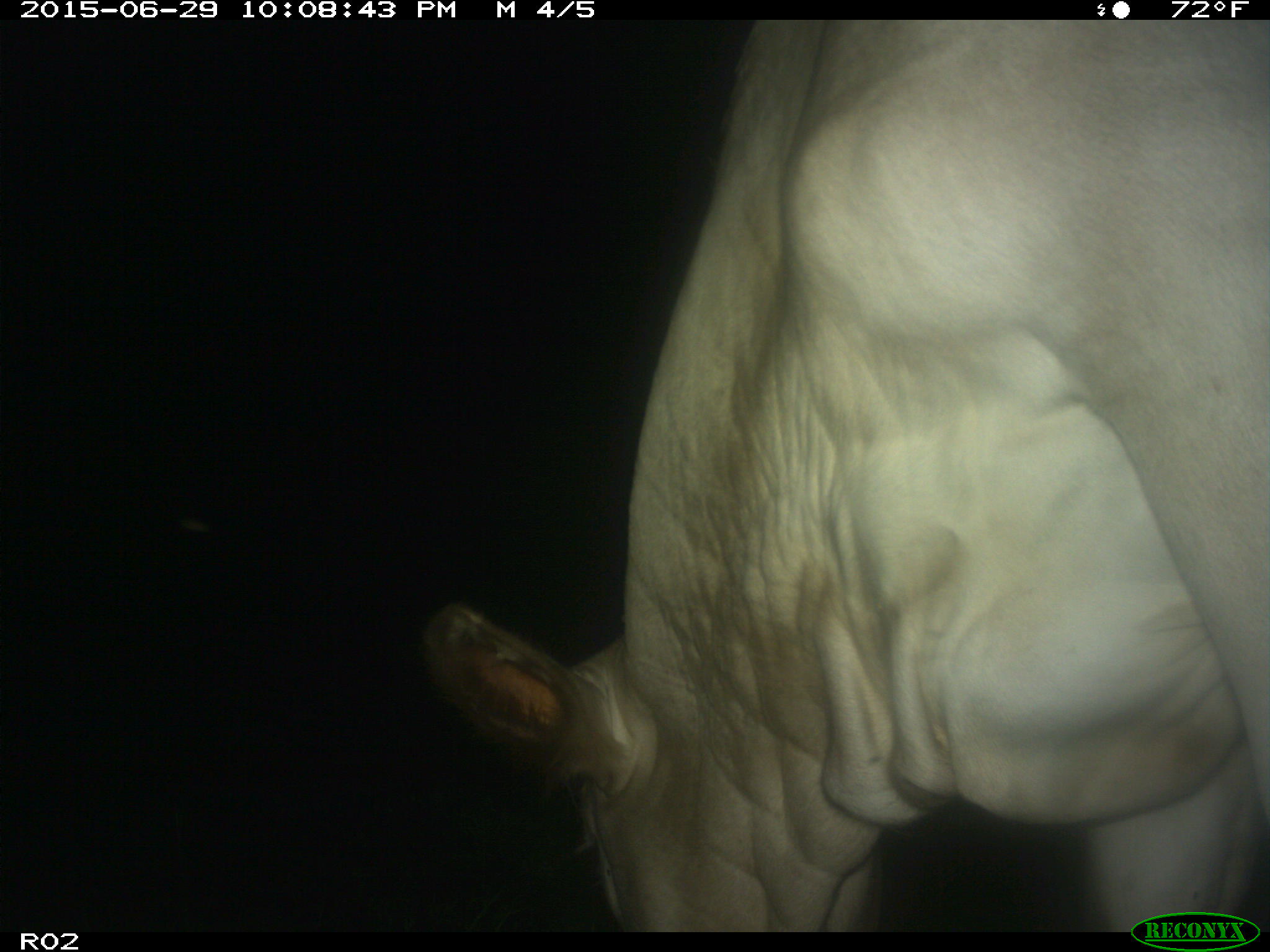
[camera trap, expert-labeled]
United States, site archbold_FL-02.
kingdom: Animalia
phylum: Chordata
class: Mammalia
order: Artiodactyla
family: Bovidae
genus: Bos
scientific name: Bos taurus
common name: domestic cow